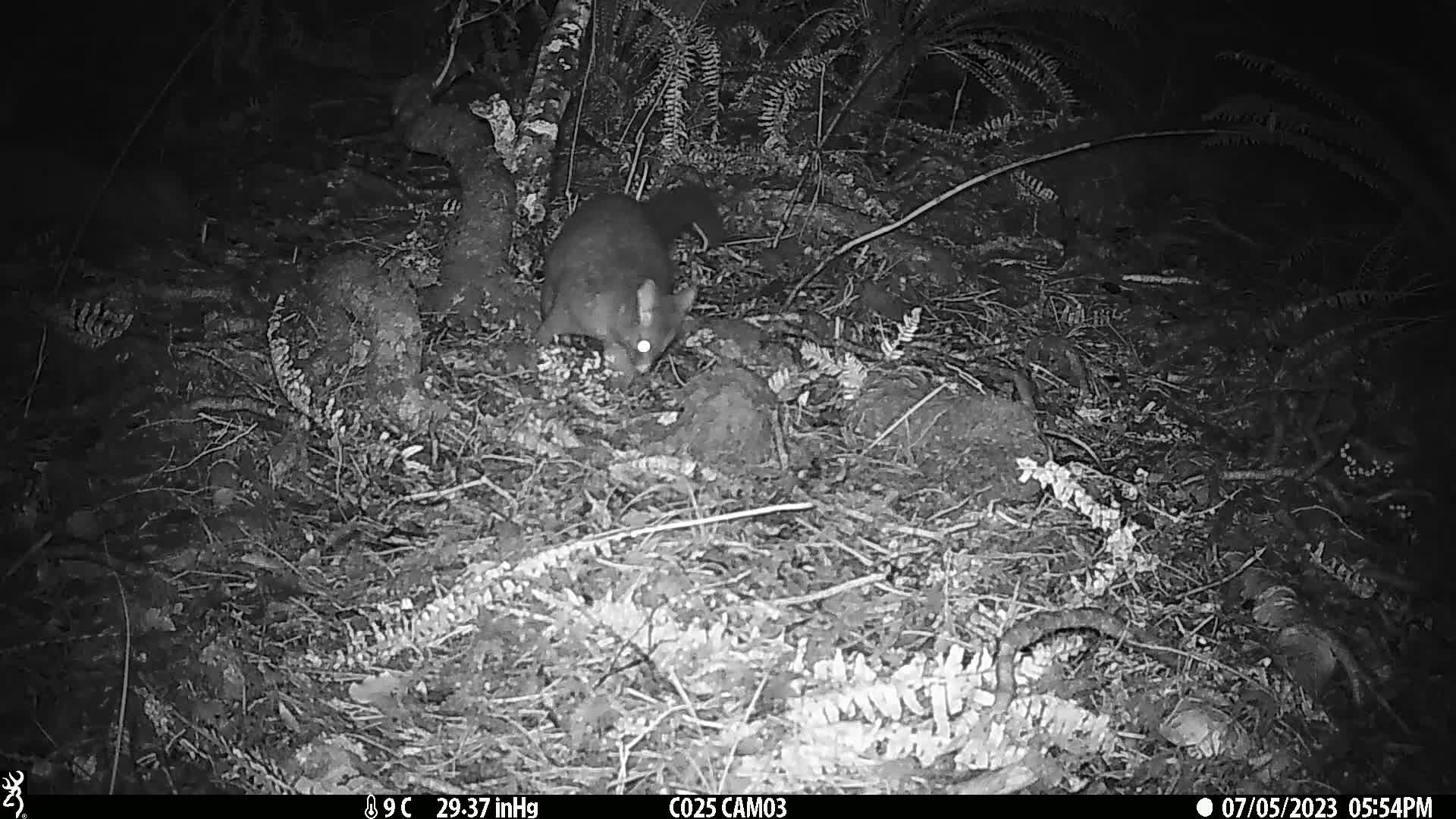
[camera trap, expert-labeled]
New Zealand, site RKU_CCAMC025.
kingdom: Animalia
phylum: Chordata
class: Mammalia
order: Diprotodontia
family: Phalangeridae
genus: Trichosurus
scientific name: Trichosurus vulpecula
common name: common brushtail possum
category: possum